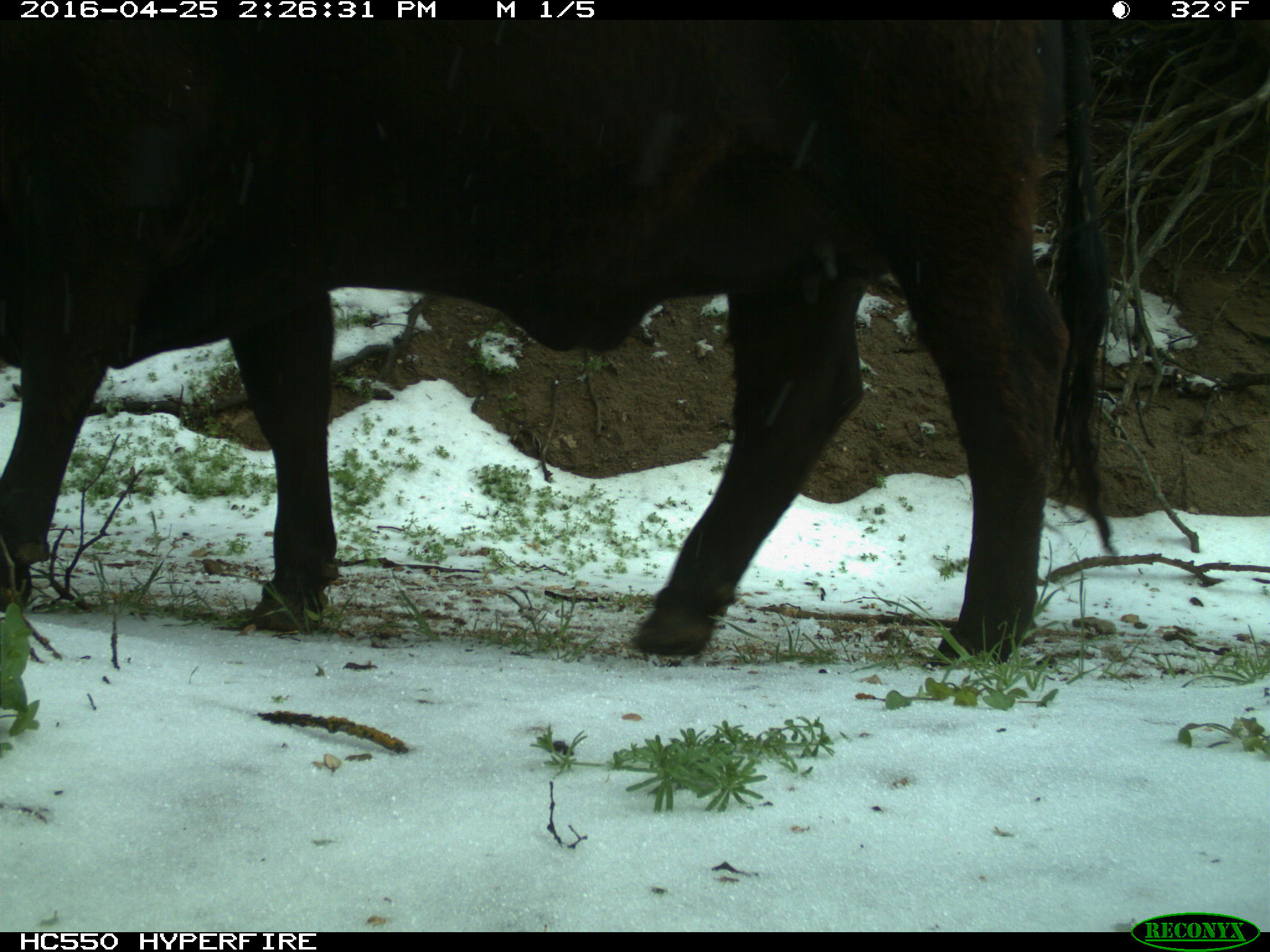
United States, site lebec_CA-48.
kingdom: Animalia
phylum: Chordata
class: Mammalia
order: Artiodactyla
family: Bovidae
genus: Bos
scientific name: Bos taurus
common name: domestic cow